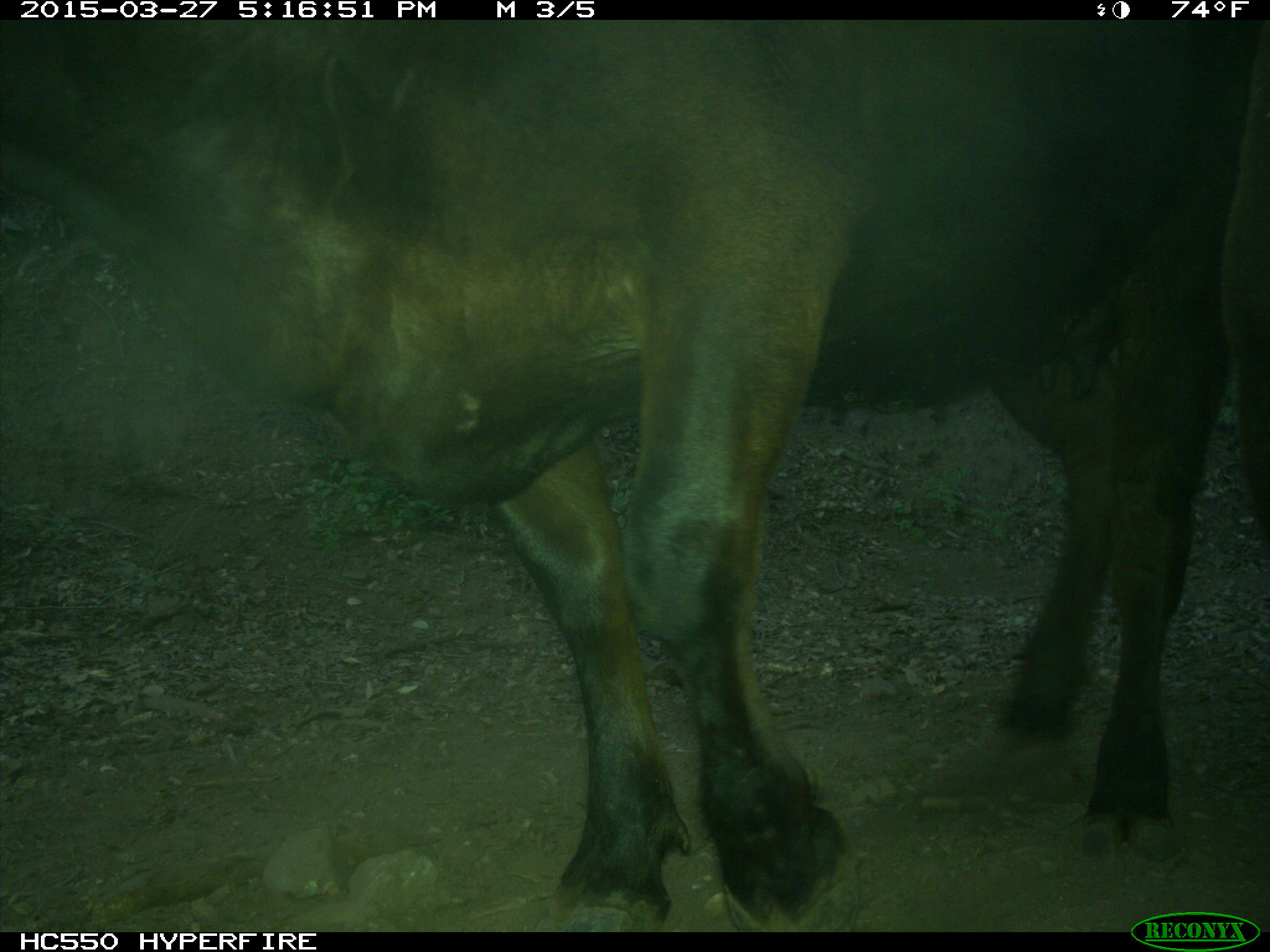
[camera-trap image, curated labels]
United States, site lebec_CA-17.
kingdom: Animalia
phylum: Chordata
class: Mammalia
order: Artiodactyla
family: Bovidae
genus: Bos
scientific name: Bos taurus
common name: domestic cow